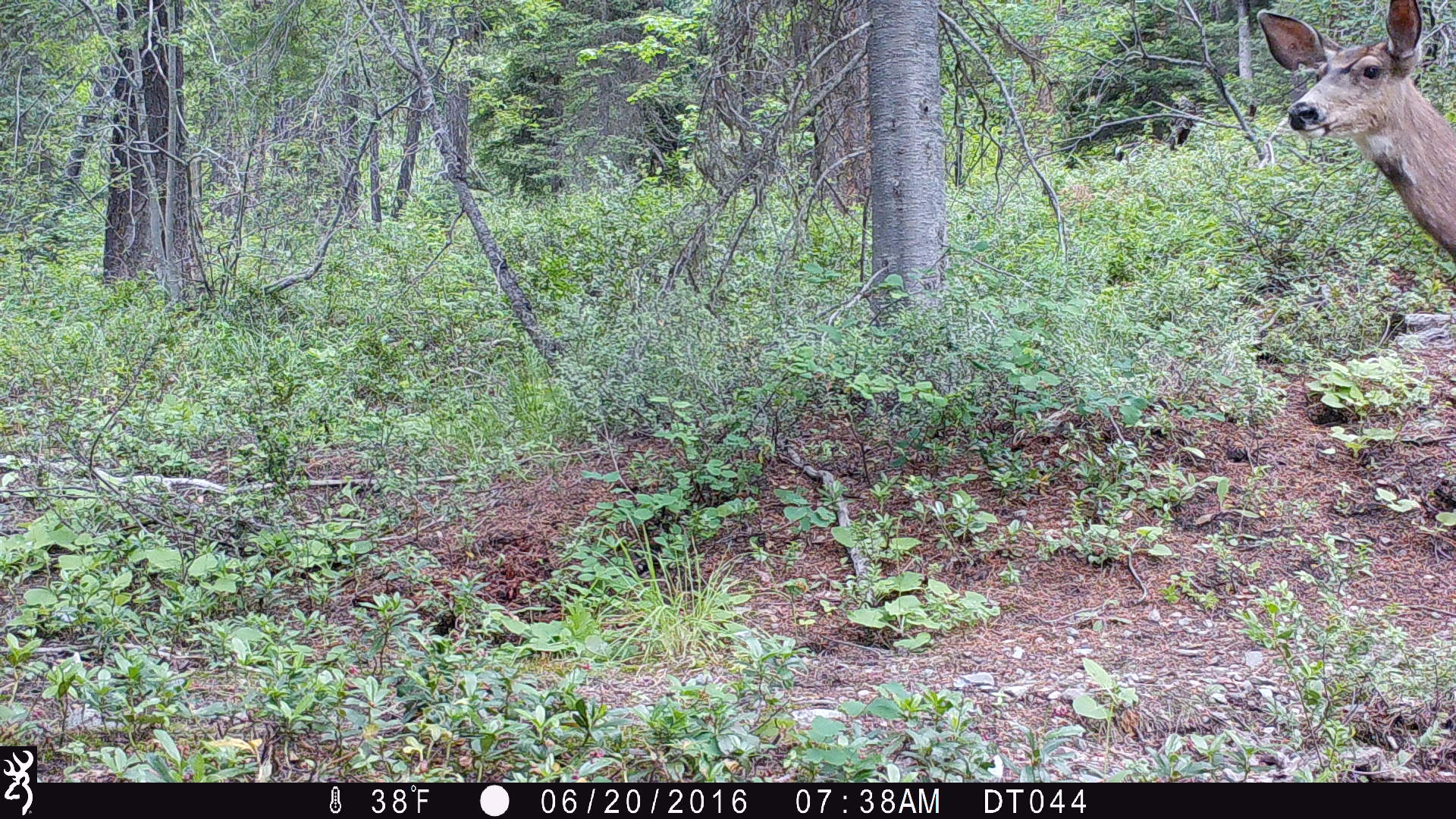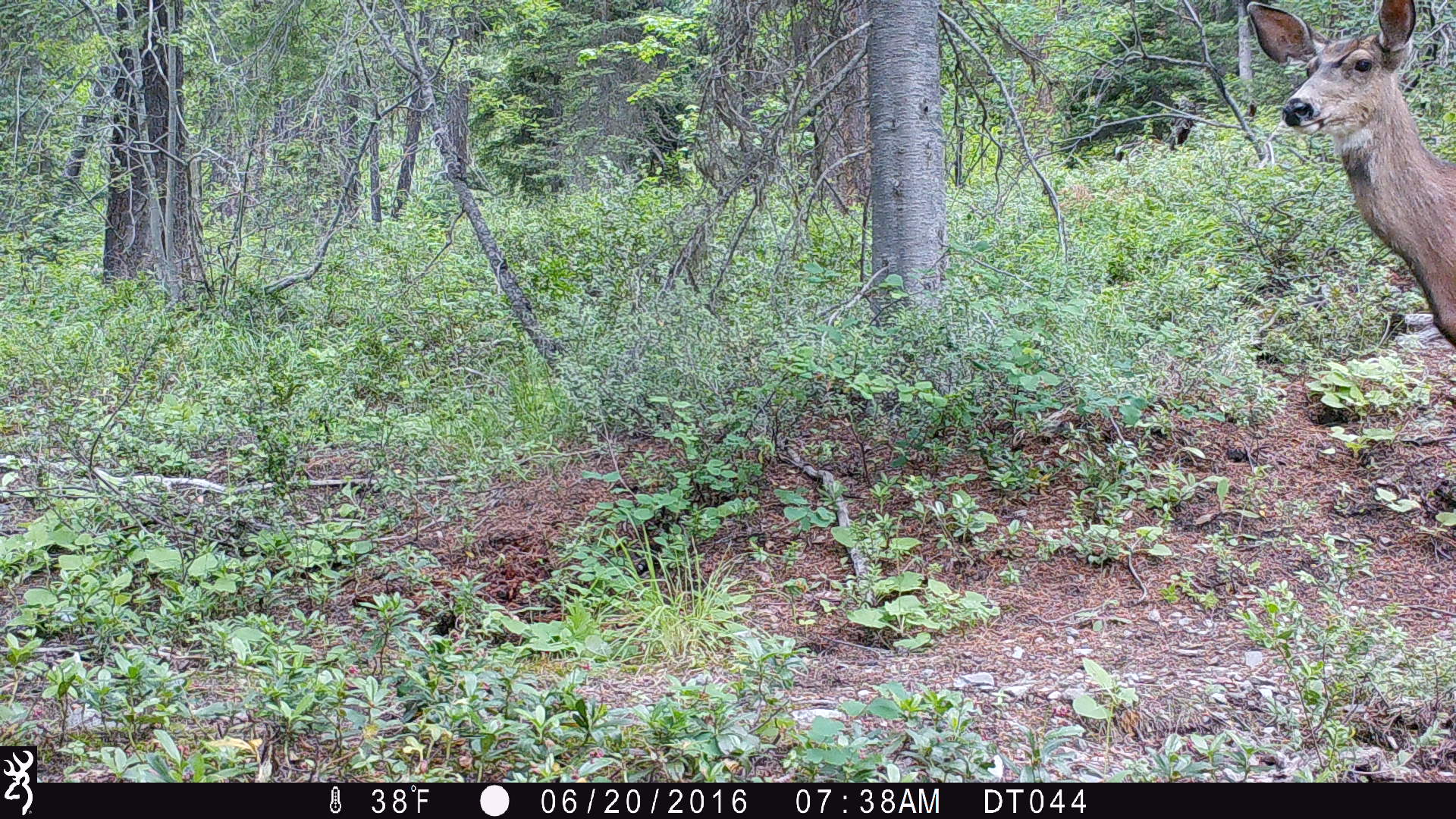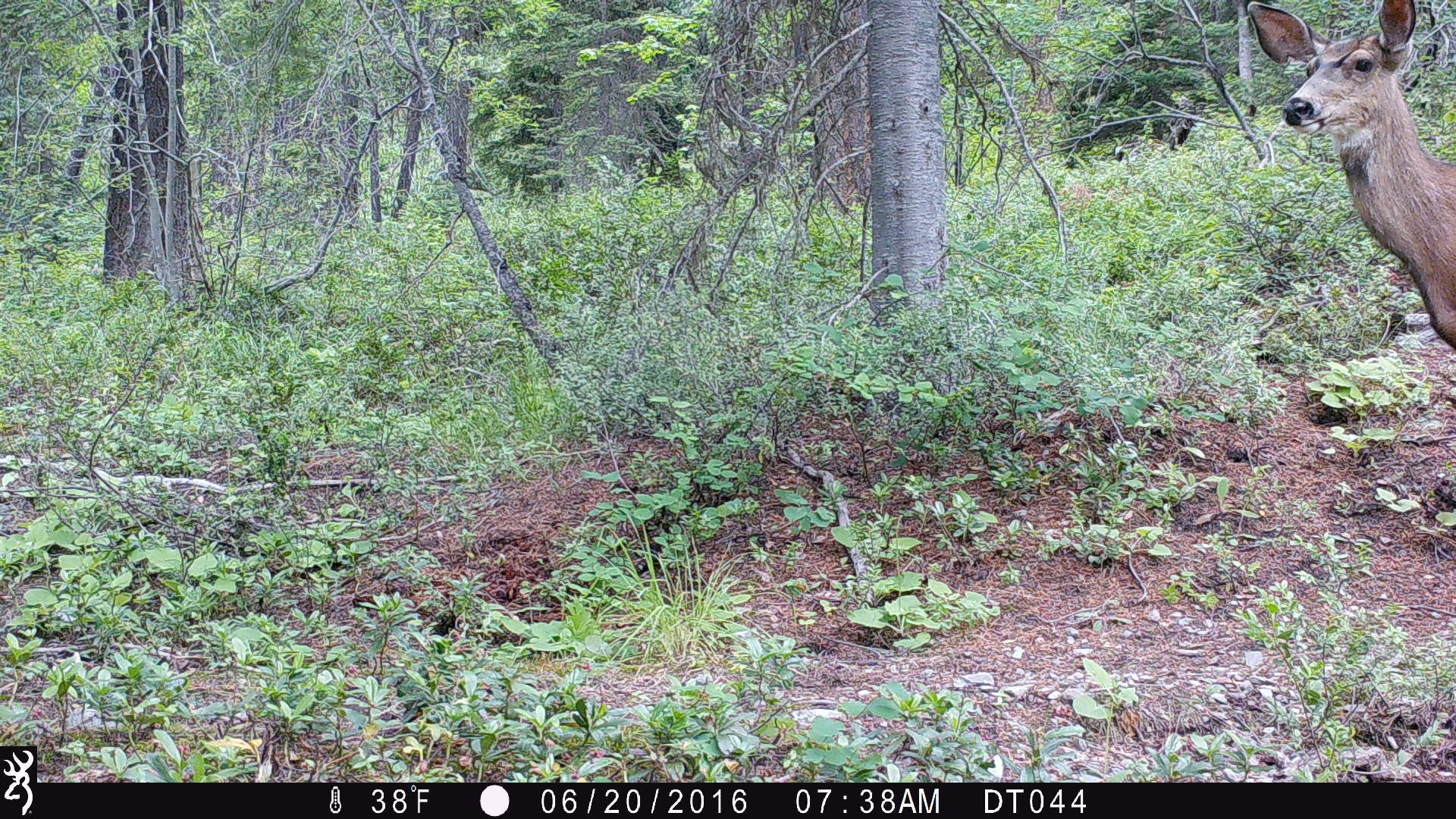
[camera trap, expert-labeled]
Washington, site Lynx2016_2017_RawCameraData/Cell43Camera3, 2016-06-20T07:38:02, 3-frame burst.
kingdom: Animalia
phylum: Chordata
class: Mammalia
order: Artiodactyla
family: Cervidae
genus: Odocoileus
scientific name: Odocoileus hemionus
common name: mule deer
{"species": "Odocoileus hemionus (mule deer)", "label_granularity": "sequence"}